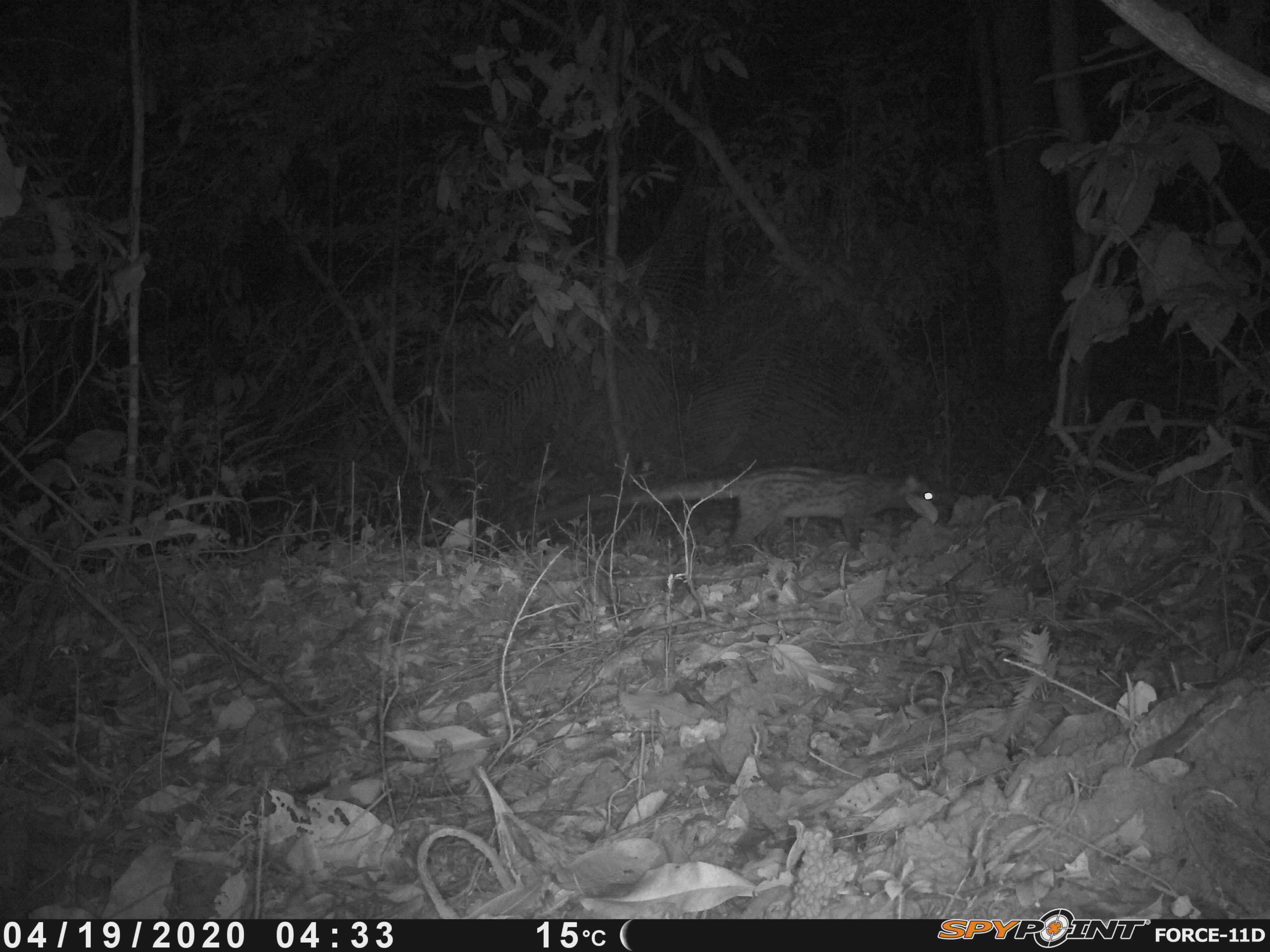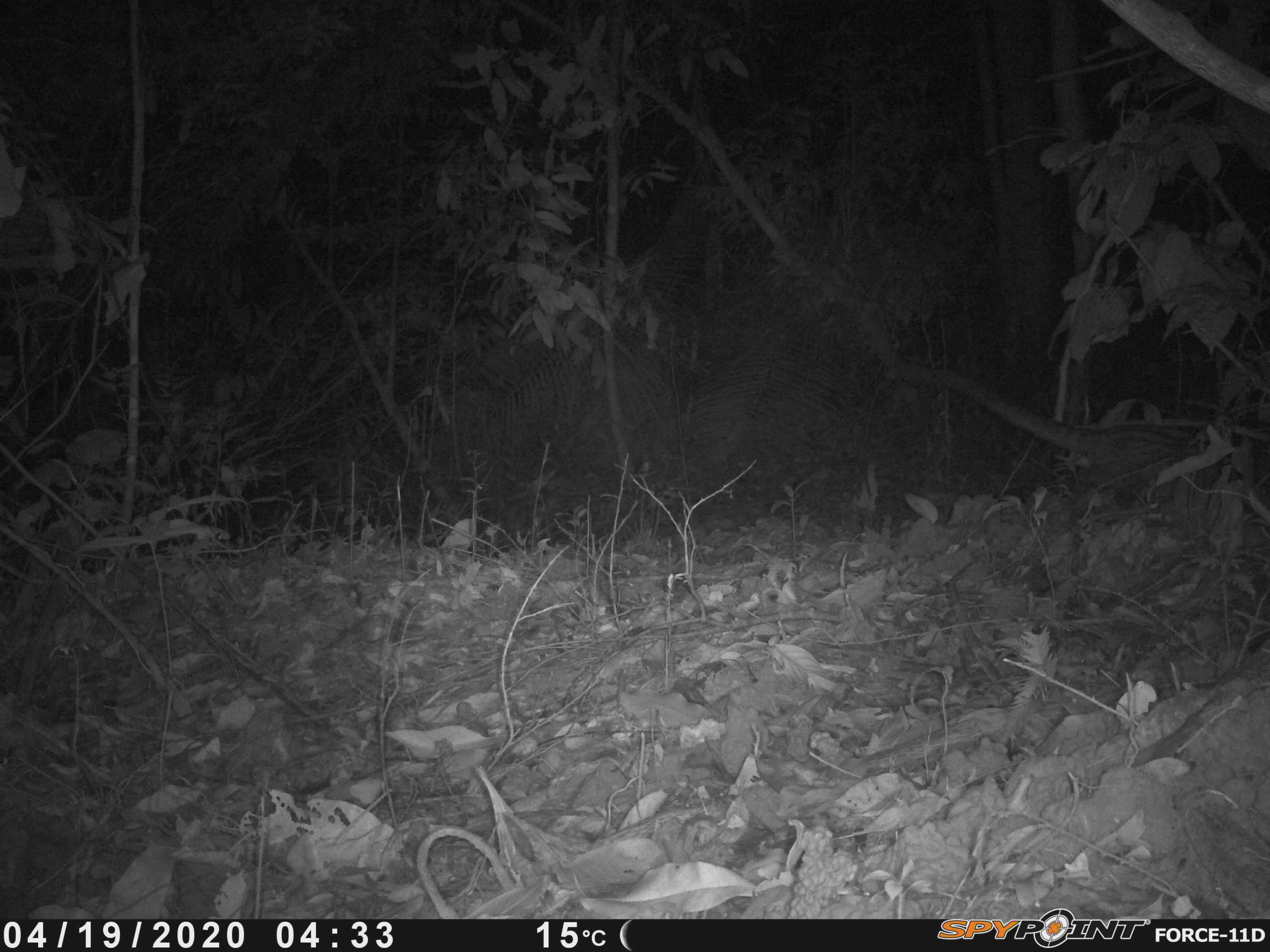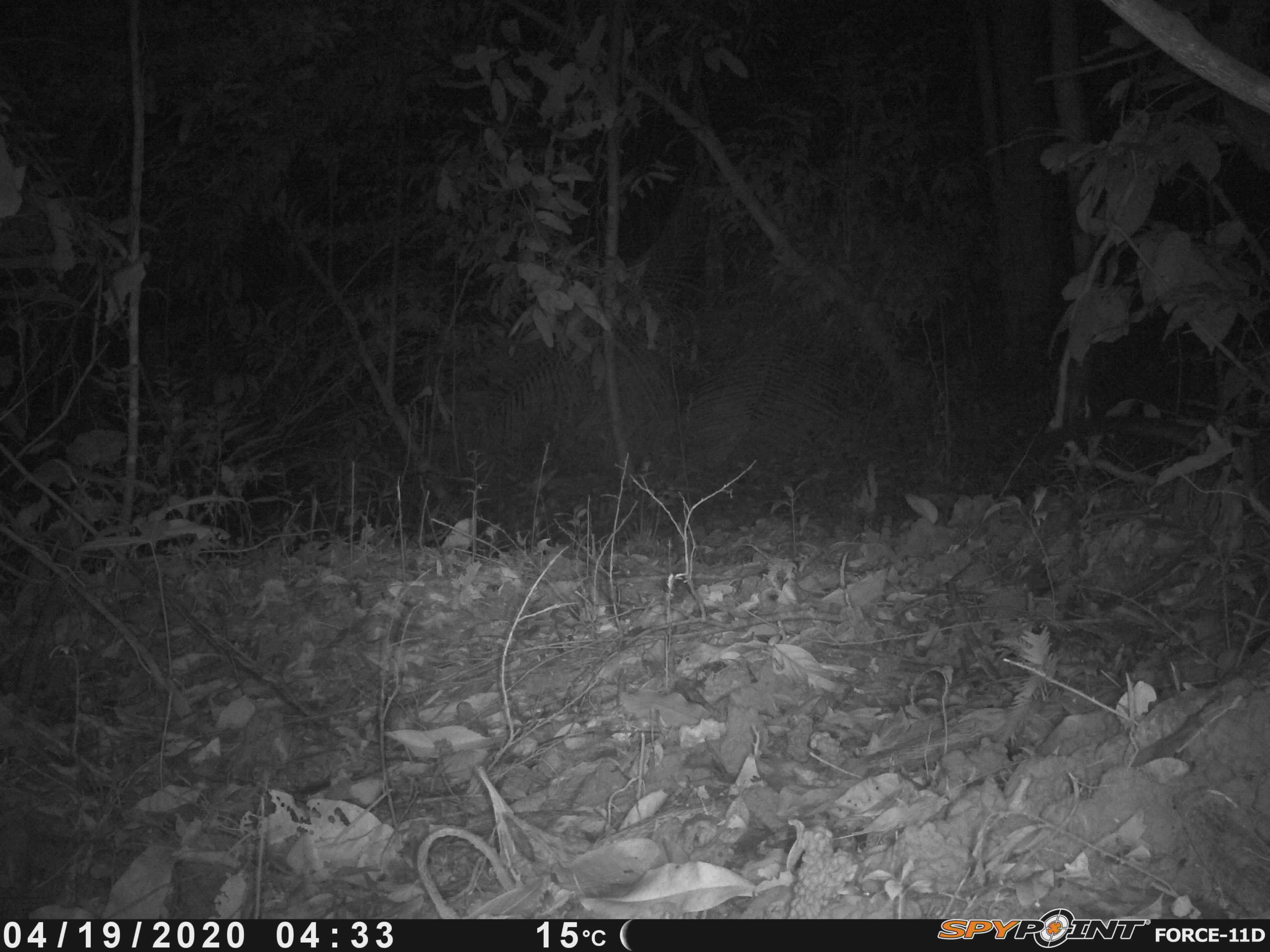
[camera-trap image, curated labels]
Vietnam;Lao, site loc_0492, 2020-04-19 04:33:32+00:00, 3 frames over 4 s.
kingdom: Animalia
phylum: Chordata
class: Mammalia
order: Carnivora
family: Viverridae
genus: Paradoxurus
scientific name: Paradoxurus hermaphroditus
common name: common palm civet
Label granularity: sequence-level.